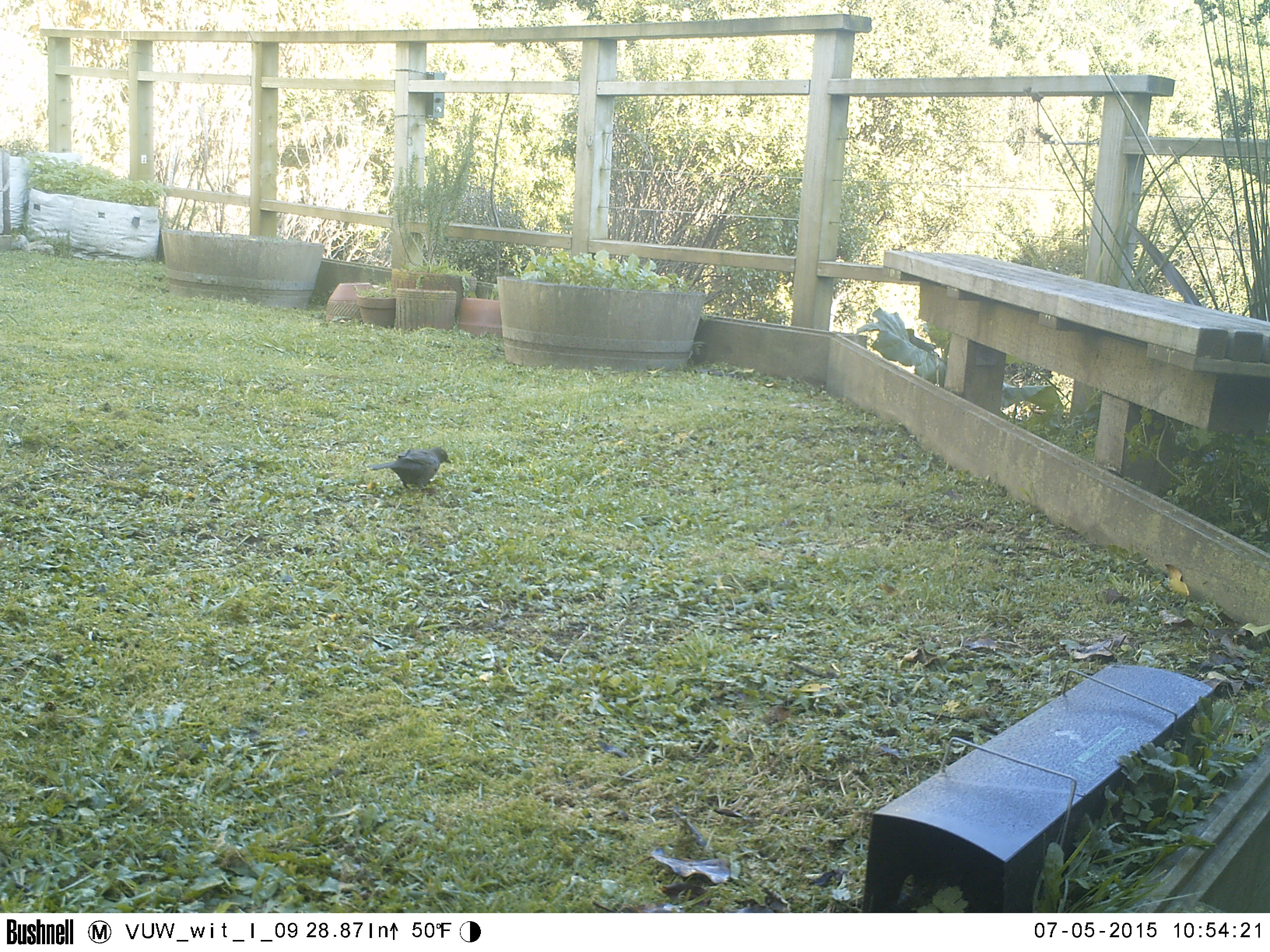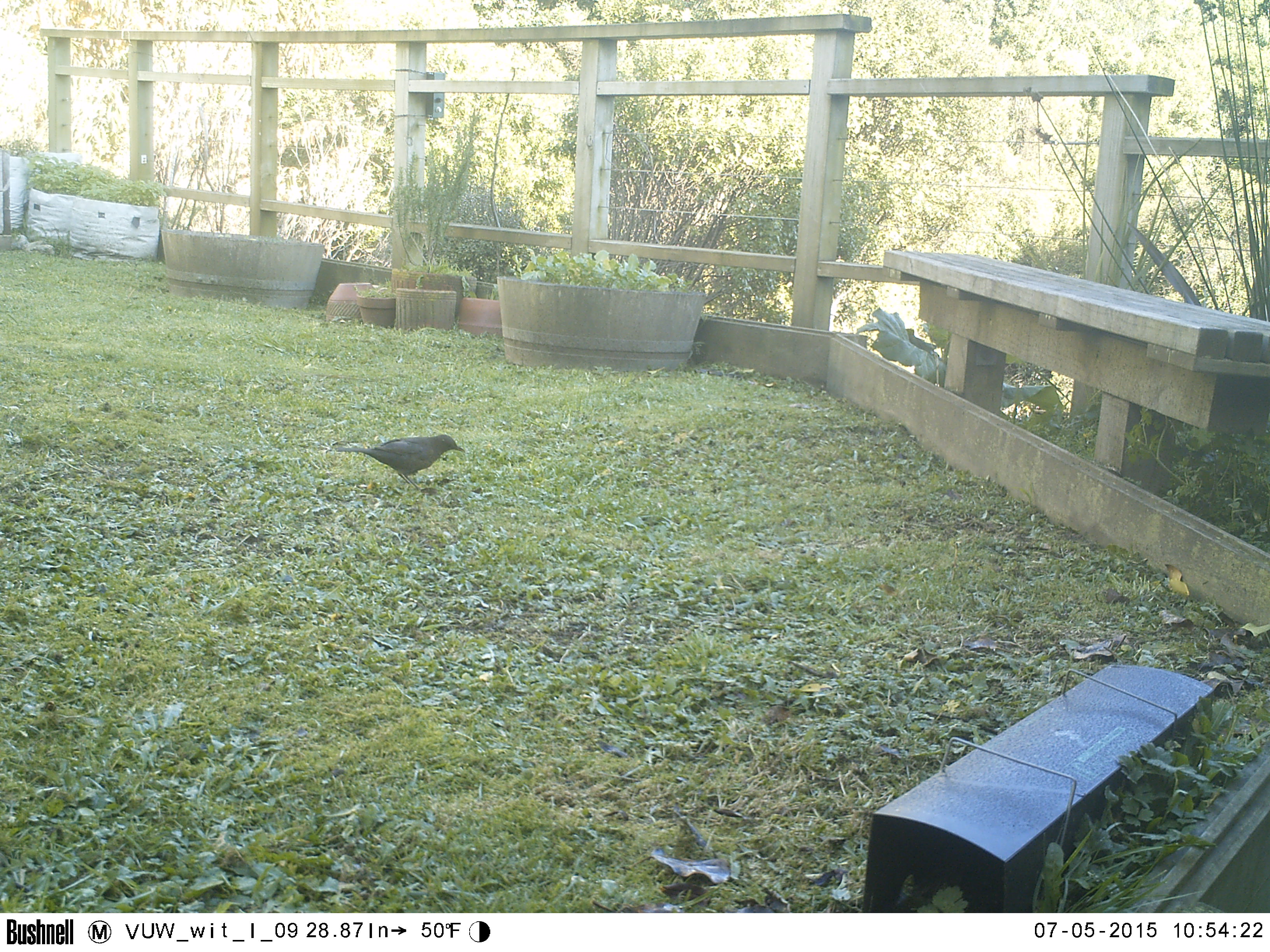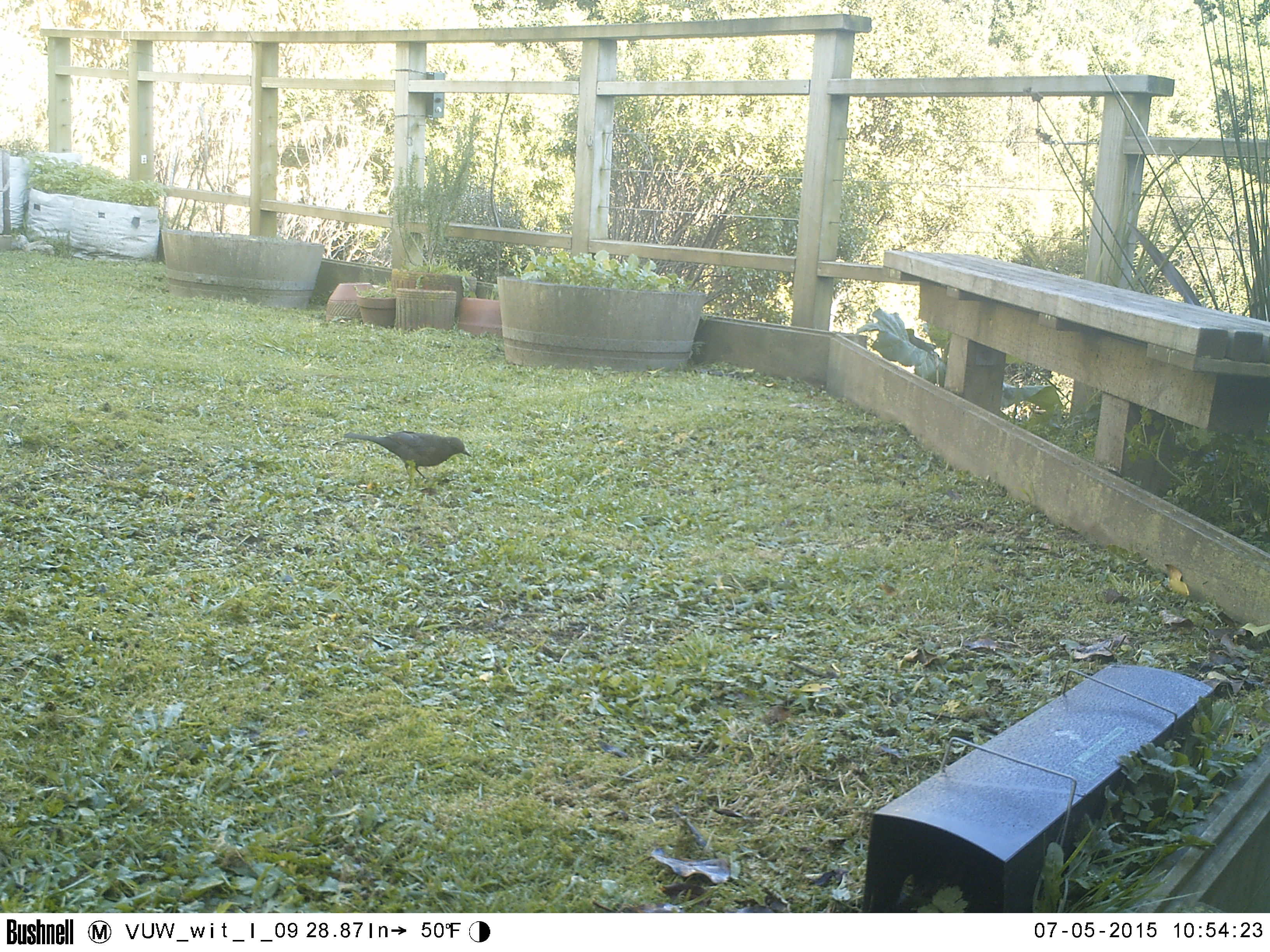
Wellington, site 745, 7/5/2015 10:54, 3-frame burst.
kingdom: Animalia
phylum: Chordata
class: Aves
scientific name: Aves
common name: bird